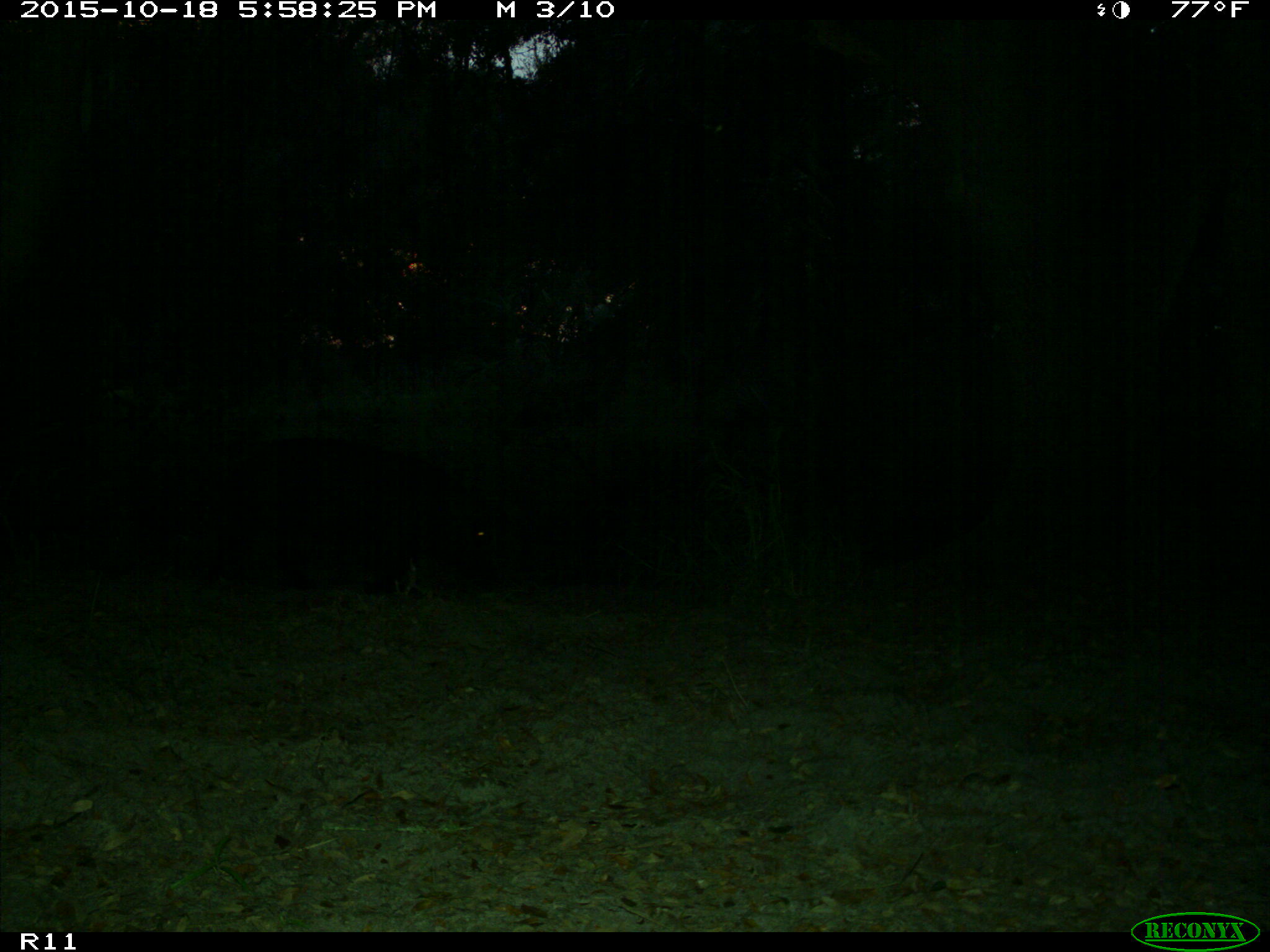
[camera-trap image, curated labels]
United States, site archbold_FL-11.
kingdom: Animalia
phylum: Chordata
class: Mammalia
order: Artiodactyla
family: Suidae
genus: Sus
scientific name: Sus scrofa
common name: wild boar